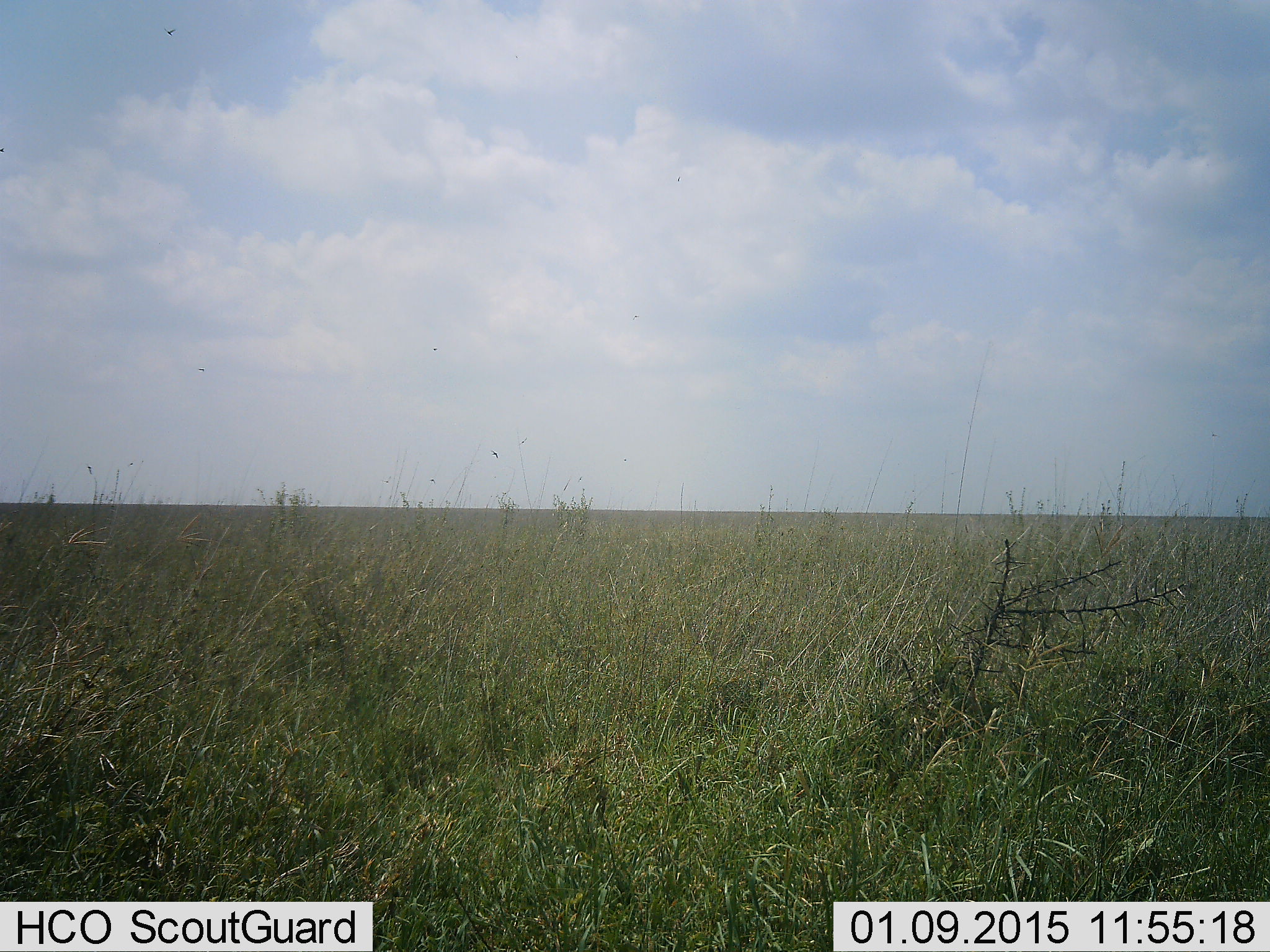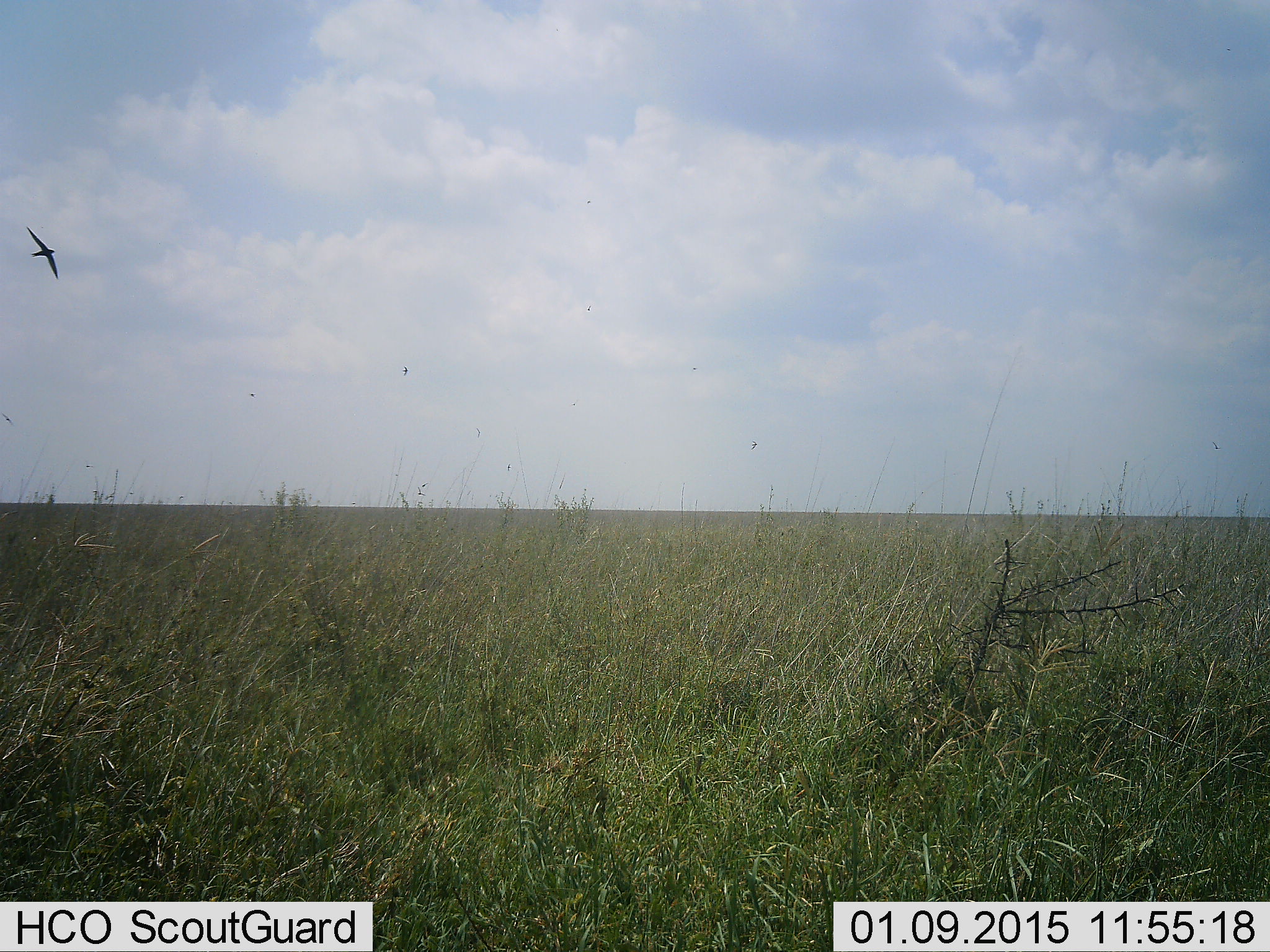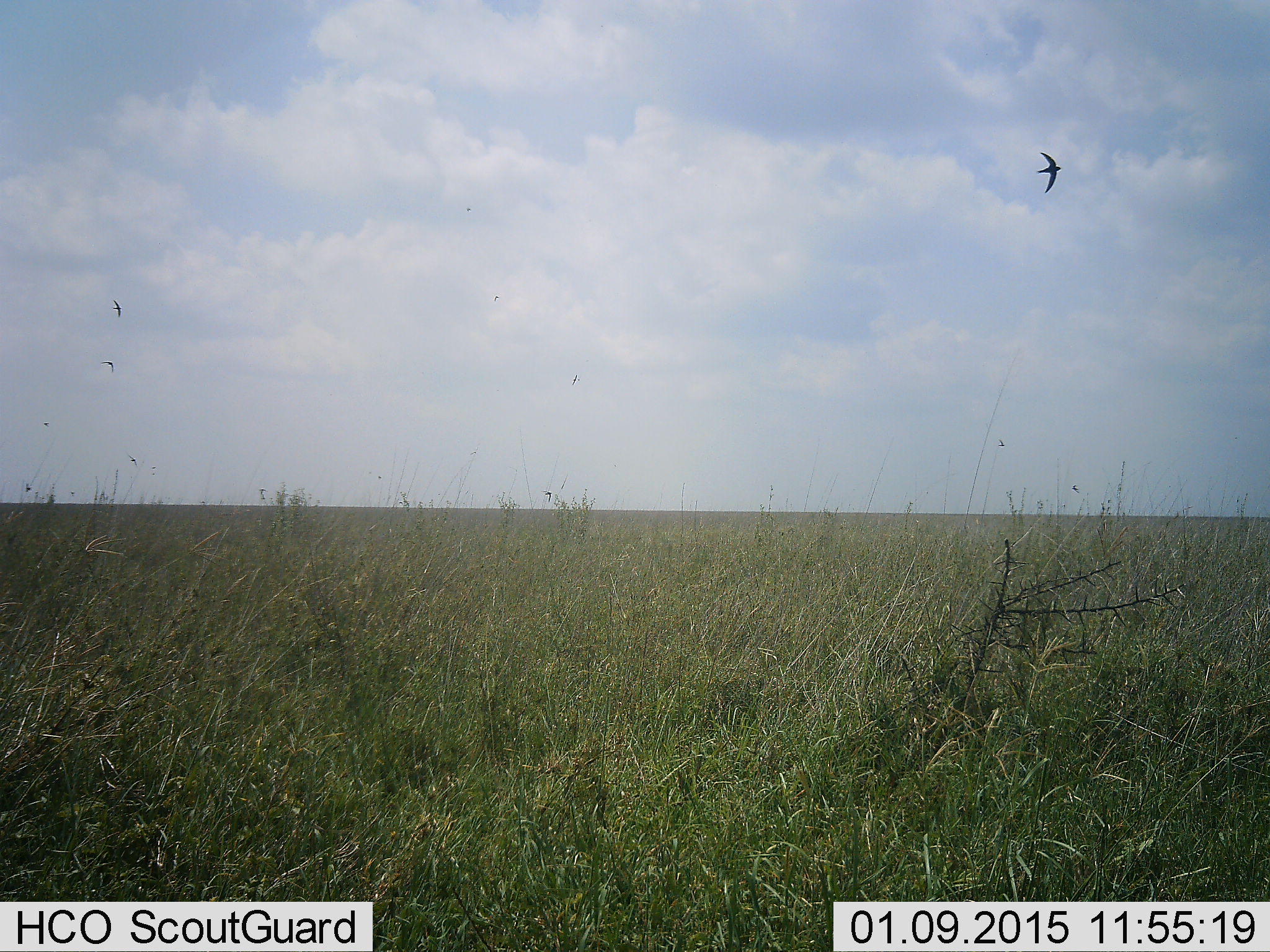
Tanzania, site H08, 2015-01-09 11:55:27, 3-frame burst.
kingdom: Animalia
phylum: Chordata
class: Aves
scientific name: Aves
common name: bird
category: otherbird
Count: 5.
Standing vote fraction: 0%.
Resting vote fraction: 0%.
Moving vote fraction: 100%.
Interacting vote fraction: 0%.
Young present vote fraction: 0%.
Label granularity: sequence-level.